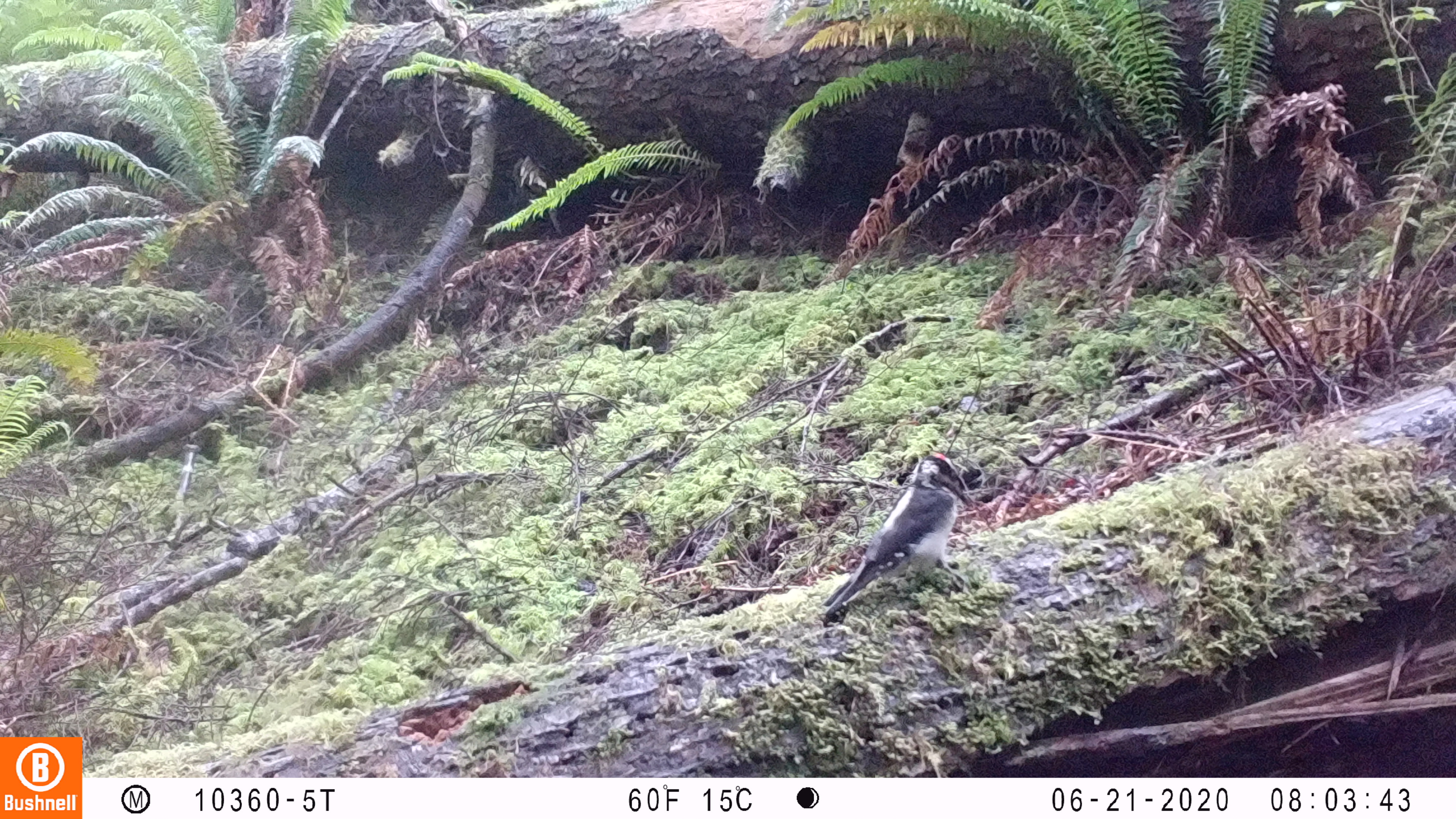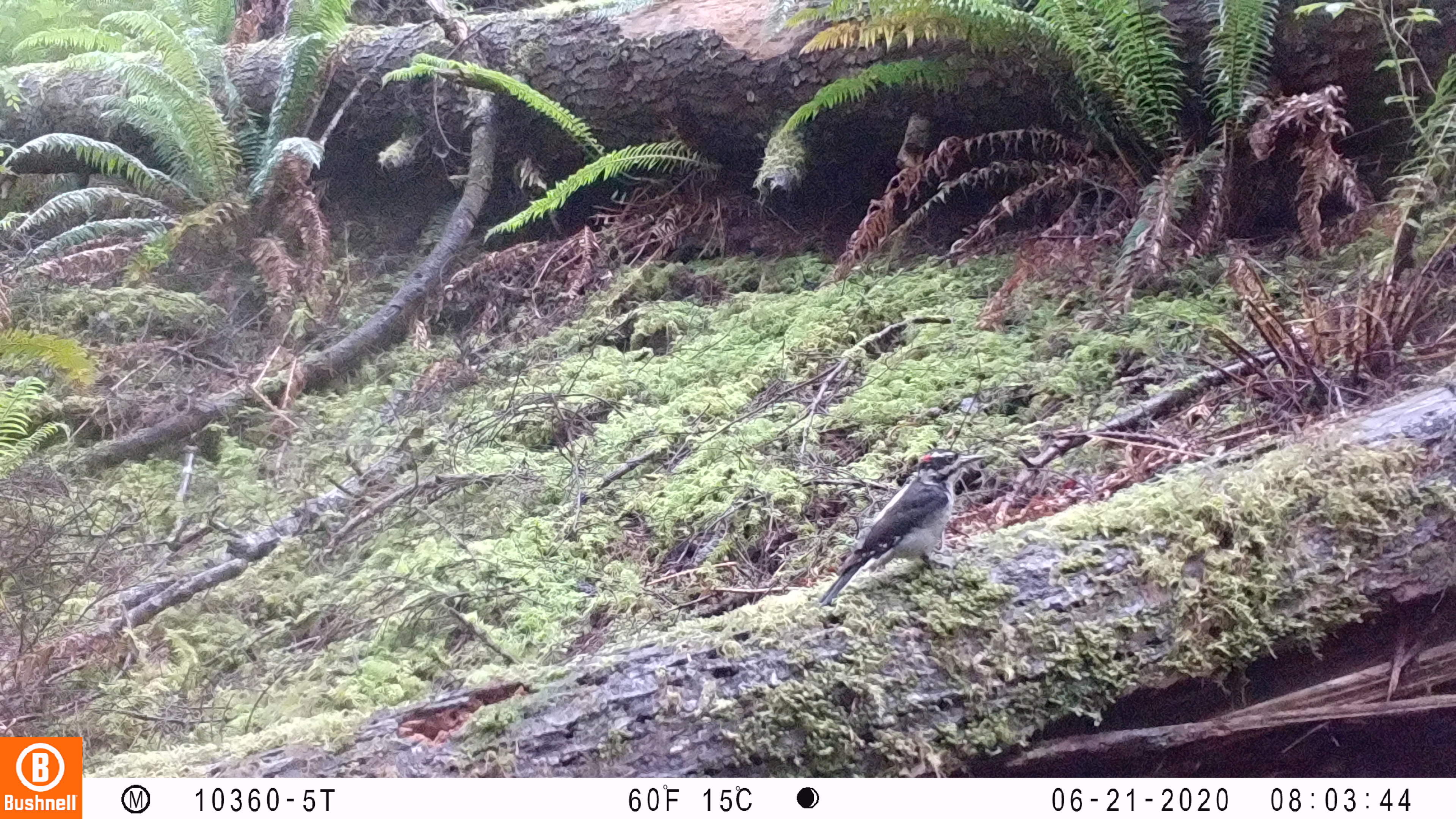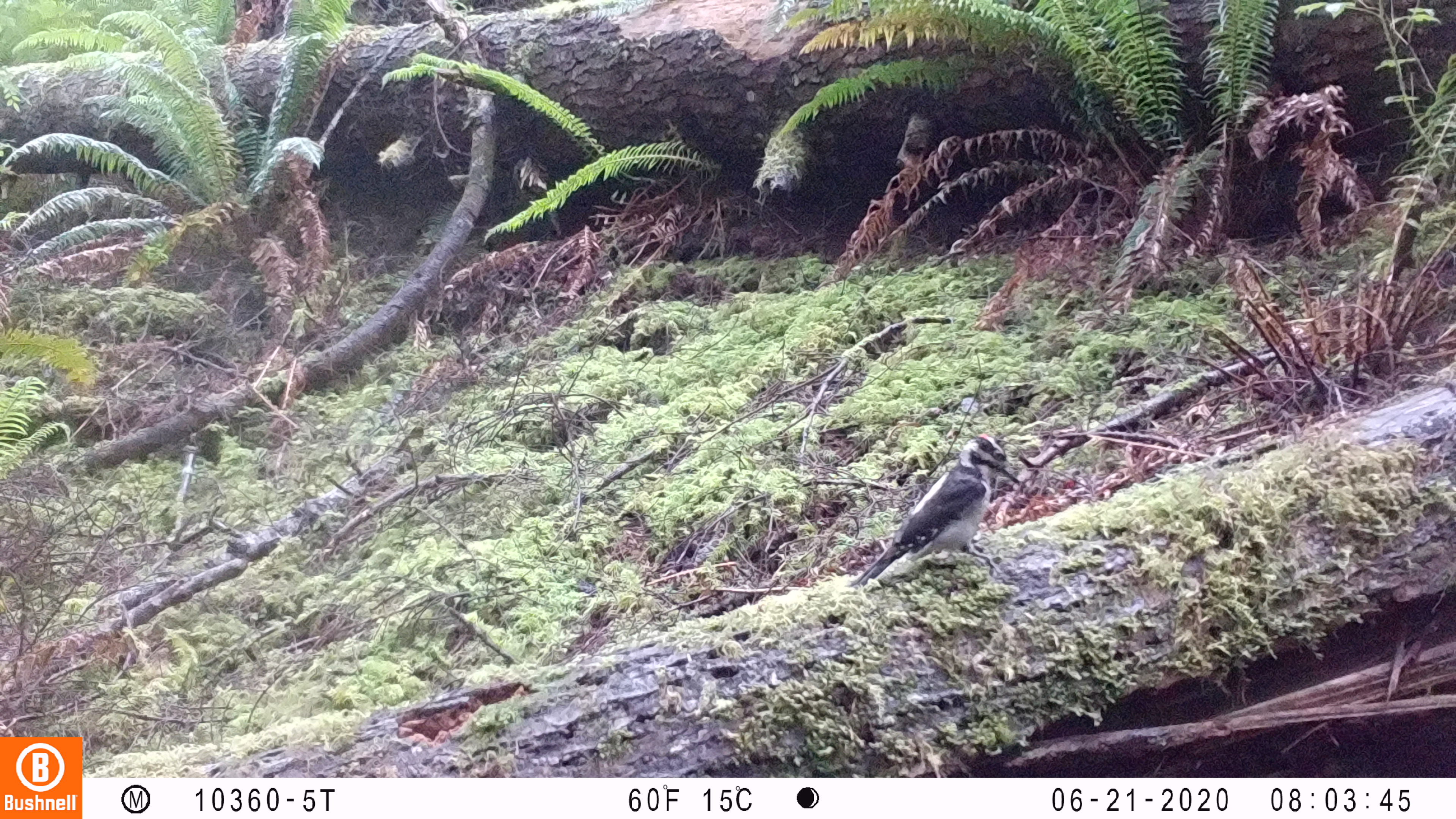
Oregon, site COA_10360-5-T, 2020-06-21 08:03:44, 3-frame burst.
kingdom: Animalia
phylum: Chordata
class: Aves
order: Piciformes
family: Picidae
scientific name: Picidae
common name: woodpeckers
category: picidae family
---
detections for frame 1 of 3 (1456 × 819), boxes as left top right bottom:
picidae family: 828 445 967 615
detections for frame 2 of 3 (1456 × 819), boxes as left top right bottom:
picidae family: 818 446 989 608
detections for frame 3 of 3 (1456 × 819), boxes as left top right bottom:
picidae family: 857 425 1030 584